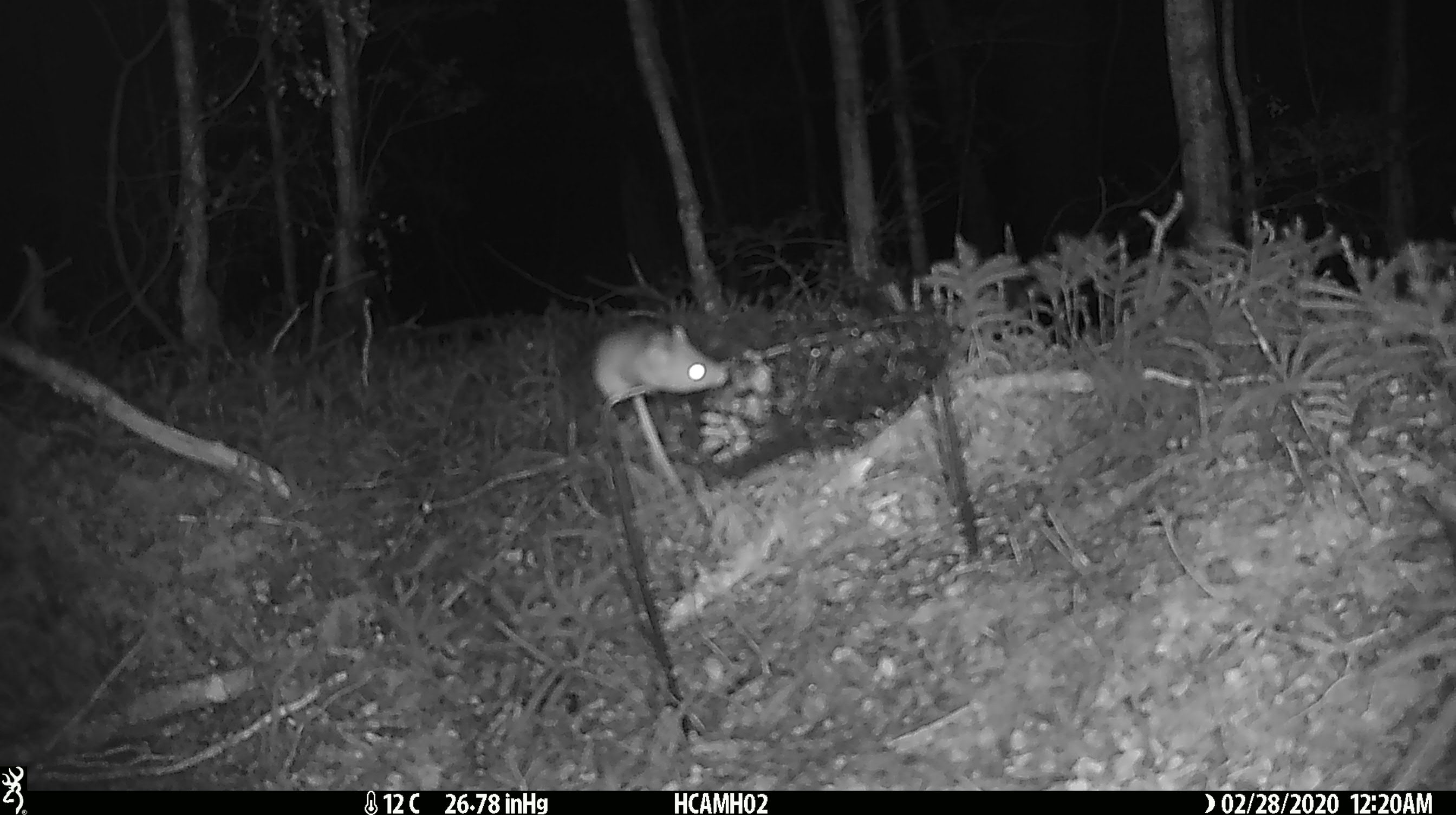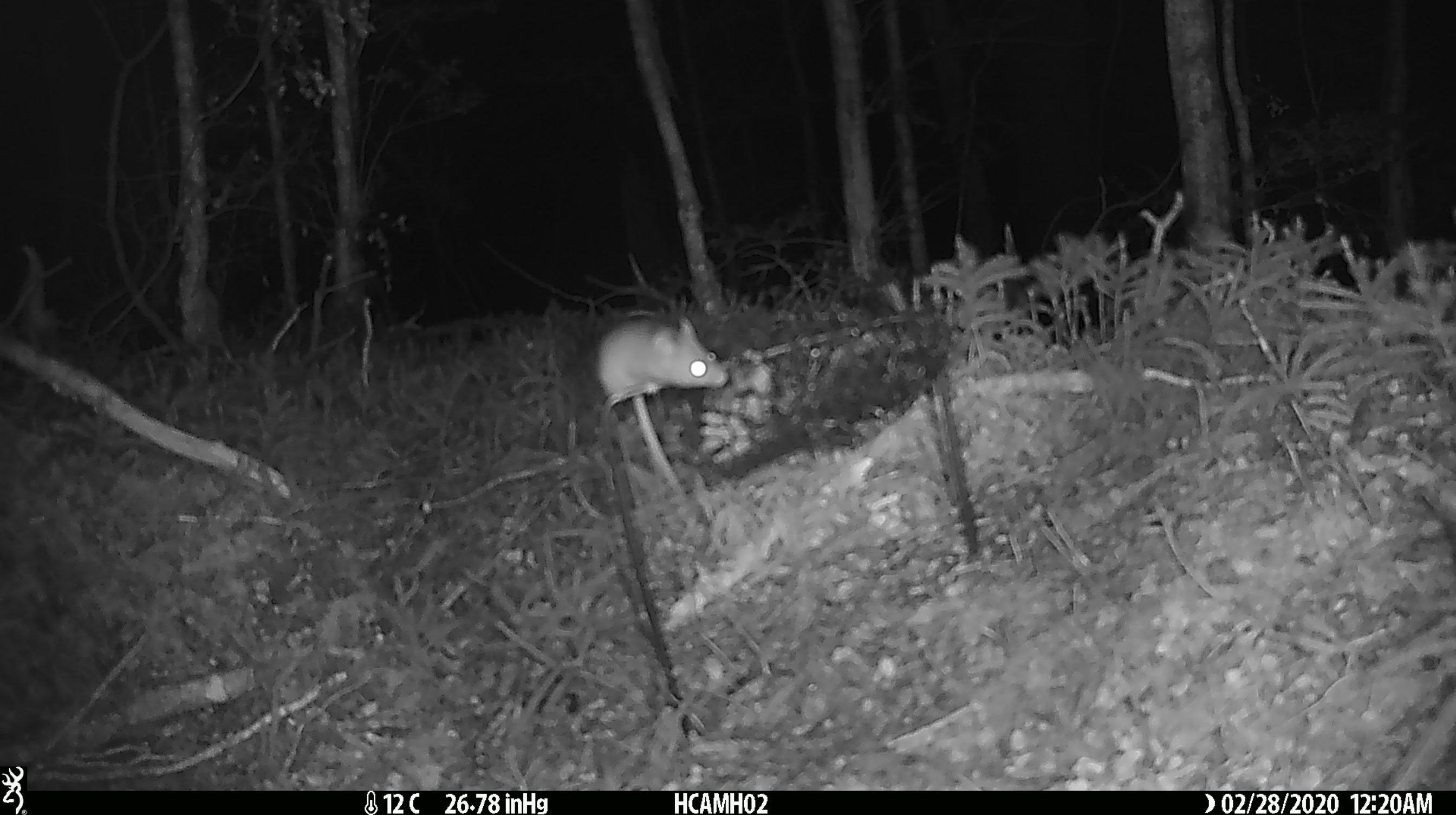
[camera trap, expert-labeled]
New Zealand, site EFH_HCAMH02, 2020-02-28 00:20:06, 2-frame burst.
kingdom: Animalia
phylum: Chordata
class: Mammalia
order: Rodentia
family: Muridae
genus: Mus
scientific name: Mus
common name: mouse